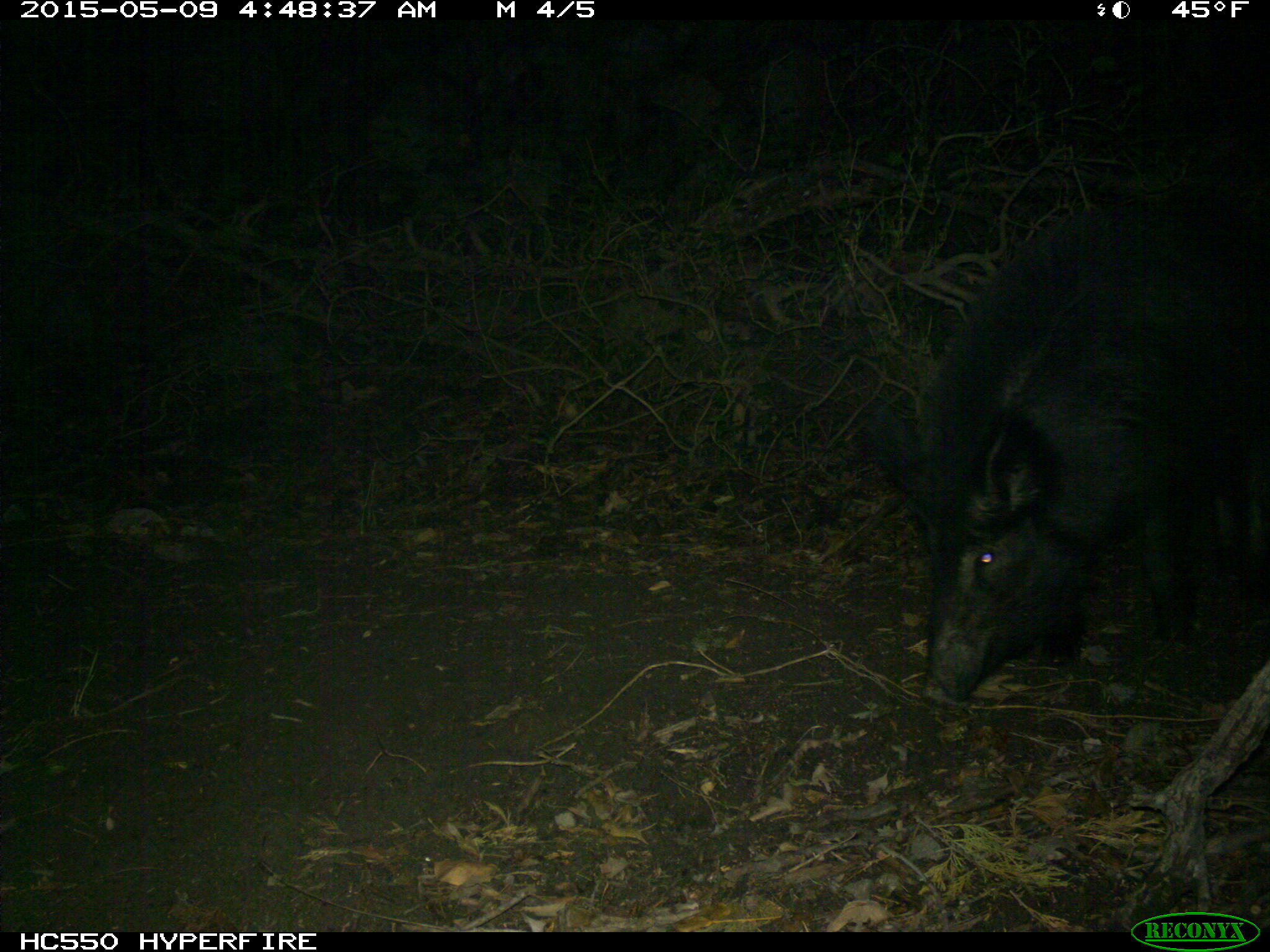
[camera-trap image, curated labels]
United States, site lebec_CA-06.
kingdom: Animalia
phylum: Chordata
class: Mammalia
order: Artiodactyla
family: Suidae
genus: Sus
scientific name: Sus scrofa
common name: wild boar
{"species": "Sus scrofa (wild boar)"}